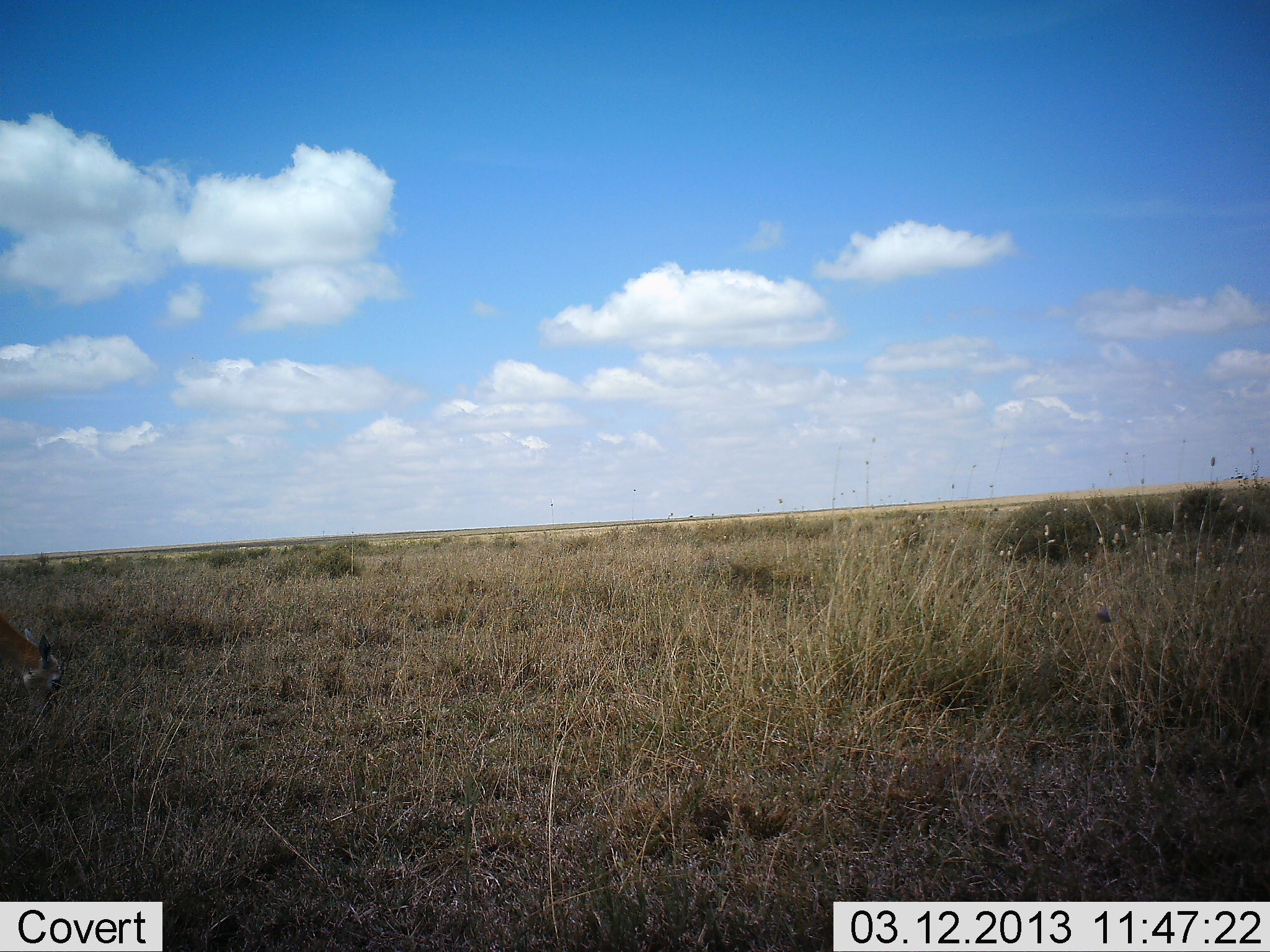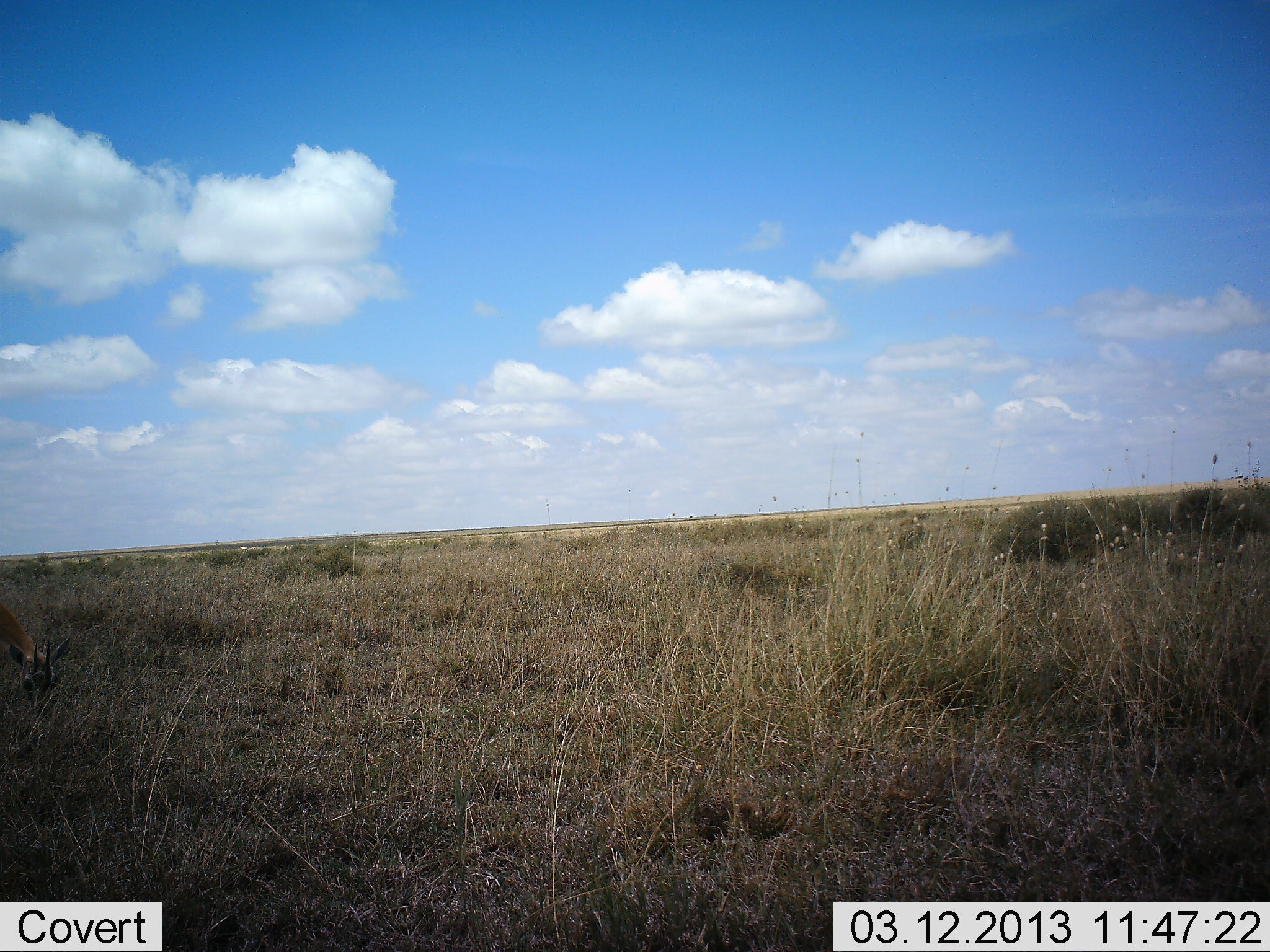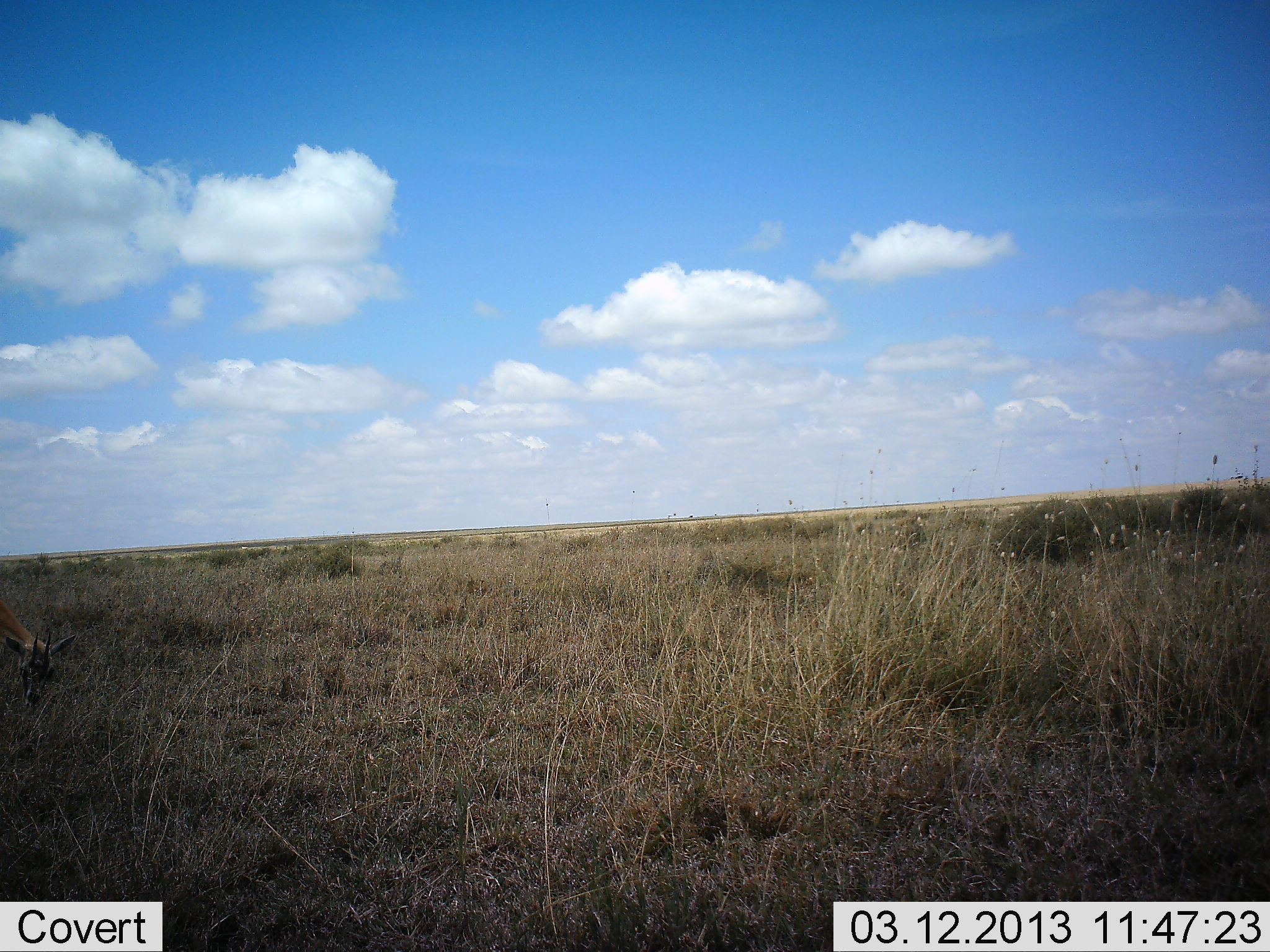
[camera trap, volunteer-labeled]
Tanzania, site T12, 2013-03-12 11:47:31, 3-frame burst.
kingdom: Animalia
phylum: Chordata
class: Mammalia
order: Artiodactyla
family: Bovidae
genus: Eudorcas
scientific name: Eudorcas thomsonii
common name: thomson's gazelle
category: gazellethomsons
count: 1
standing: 38%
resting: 0%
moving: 0%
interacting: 0%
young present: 0%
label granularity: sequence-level